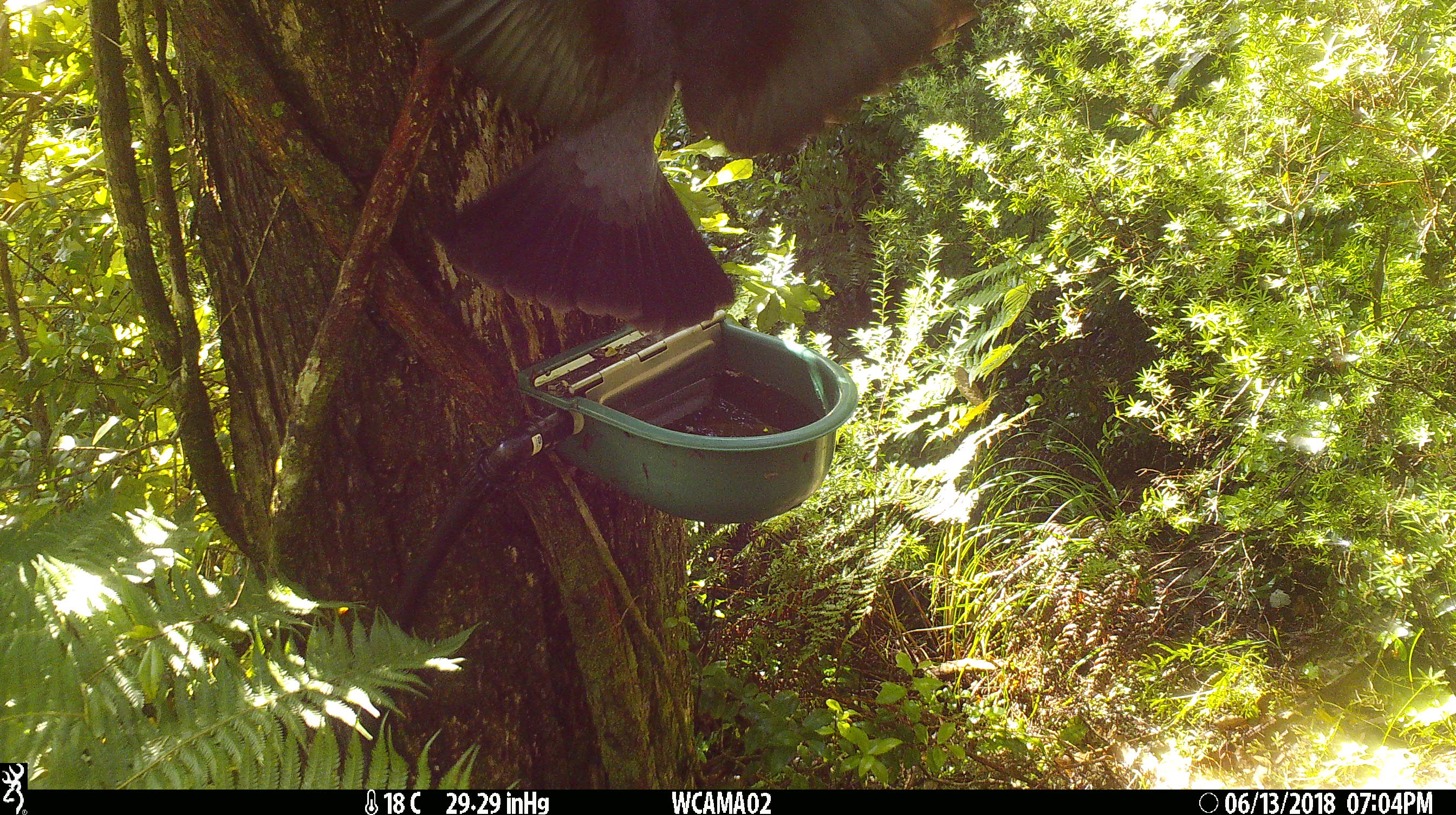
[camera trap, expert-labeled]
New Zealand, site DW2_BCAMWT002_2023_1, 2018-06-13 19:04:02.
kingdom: Animalia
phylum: Chordata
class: Aves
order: Columbiformes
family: Columbidae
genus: Hemiphaga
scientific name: Hemiphaga novaeseelandiae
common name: new zealand pigeon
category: kereru